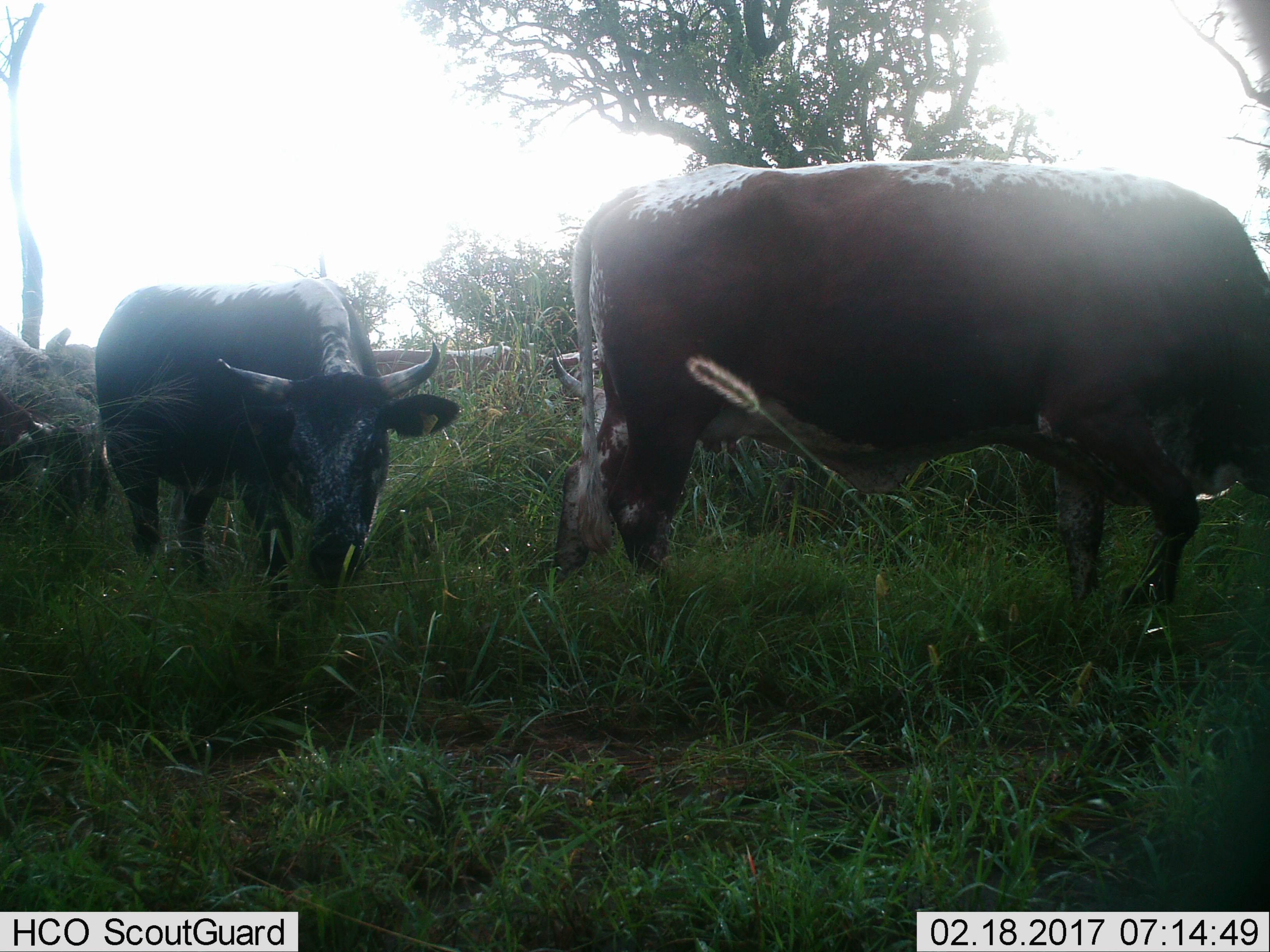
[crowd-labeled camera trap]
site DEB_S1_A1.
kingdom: Animalia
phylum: Chordata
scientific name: Vertebrata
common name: domestic animal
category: domesticanimal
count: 6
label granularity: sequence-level